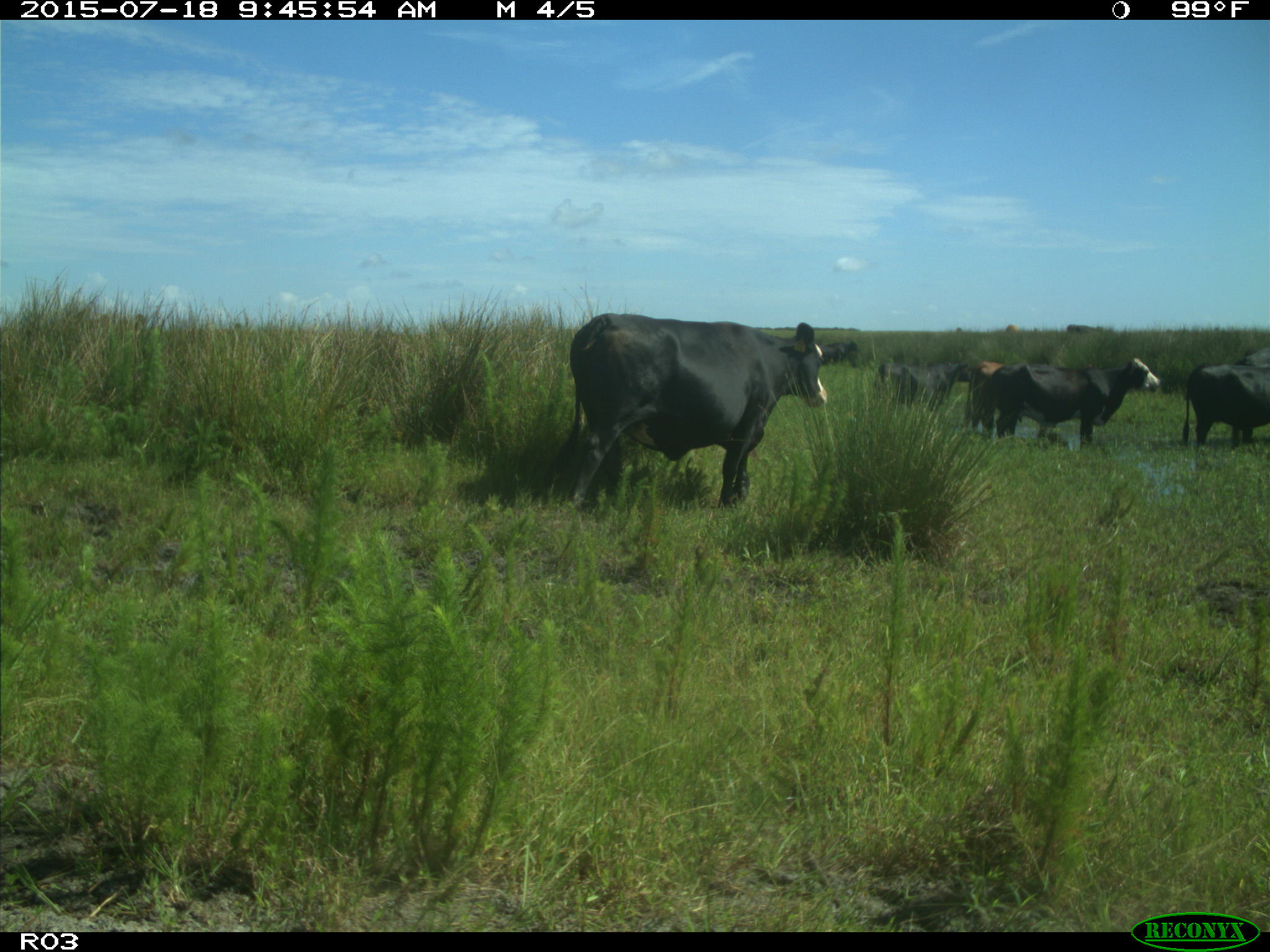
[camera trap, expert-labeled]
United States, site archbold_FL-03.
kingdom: Animalia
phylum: Chordata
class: Mammalia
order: Artiodactyla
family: Bovidae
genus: Bos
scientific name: Bos taurus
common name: domestic cow